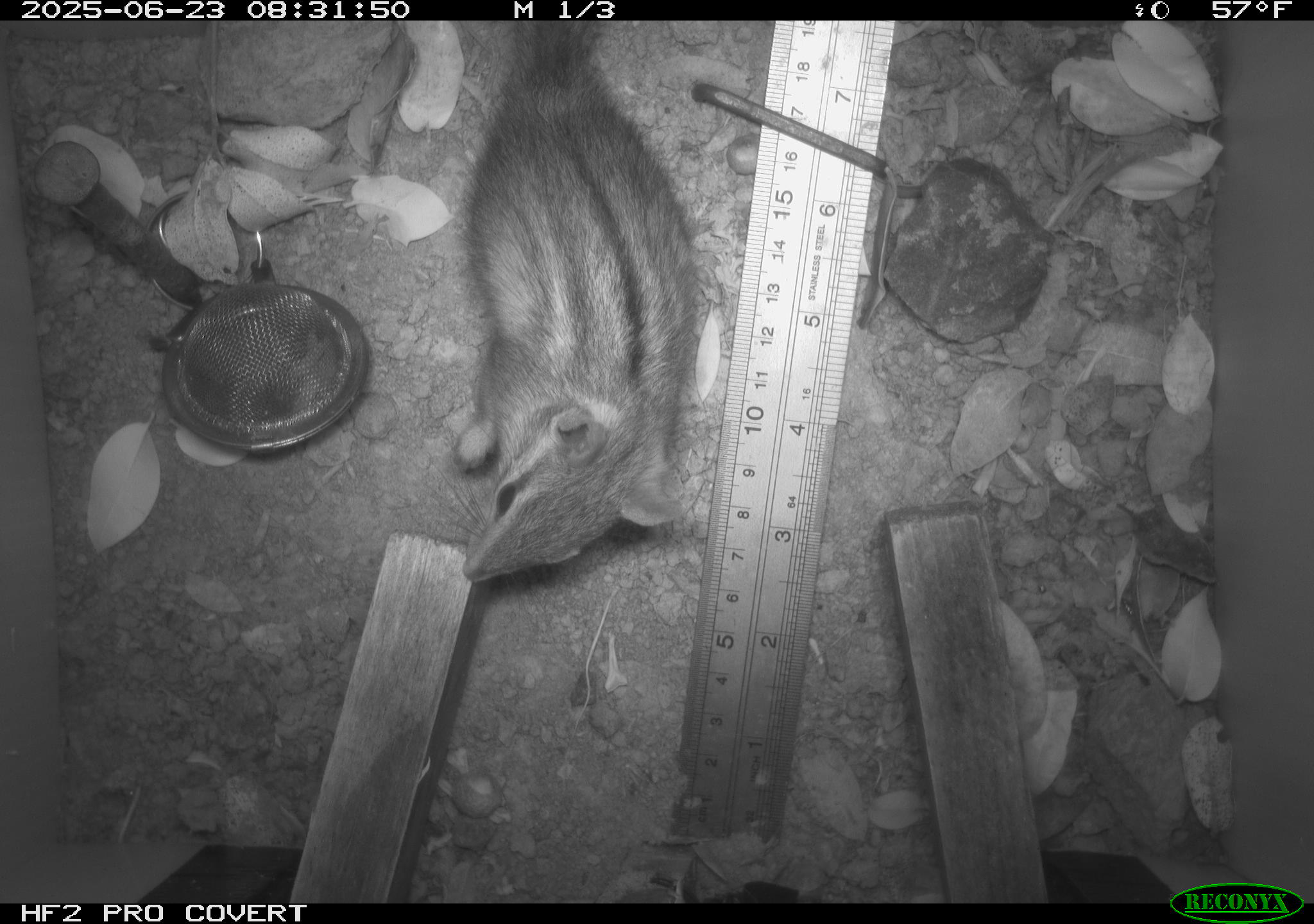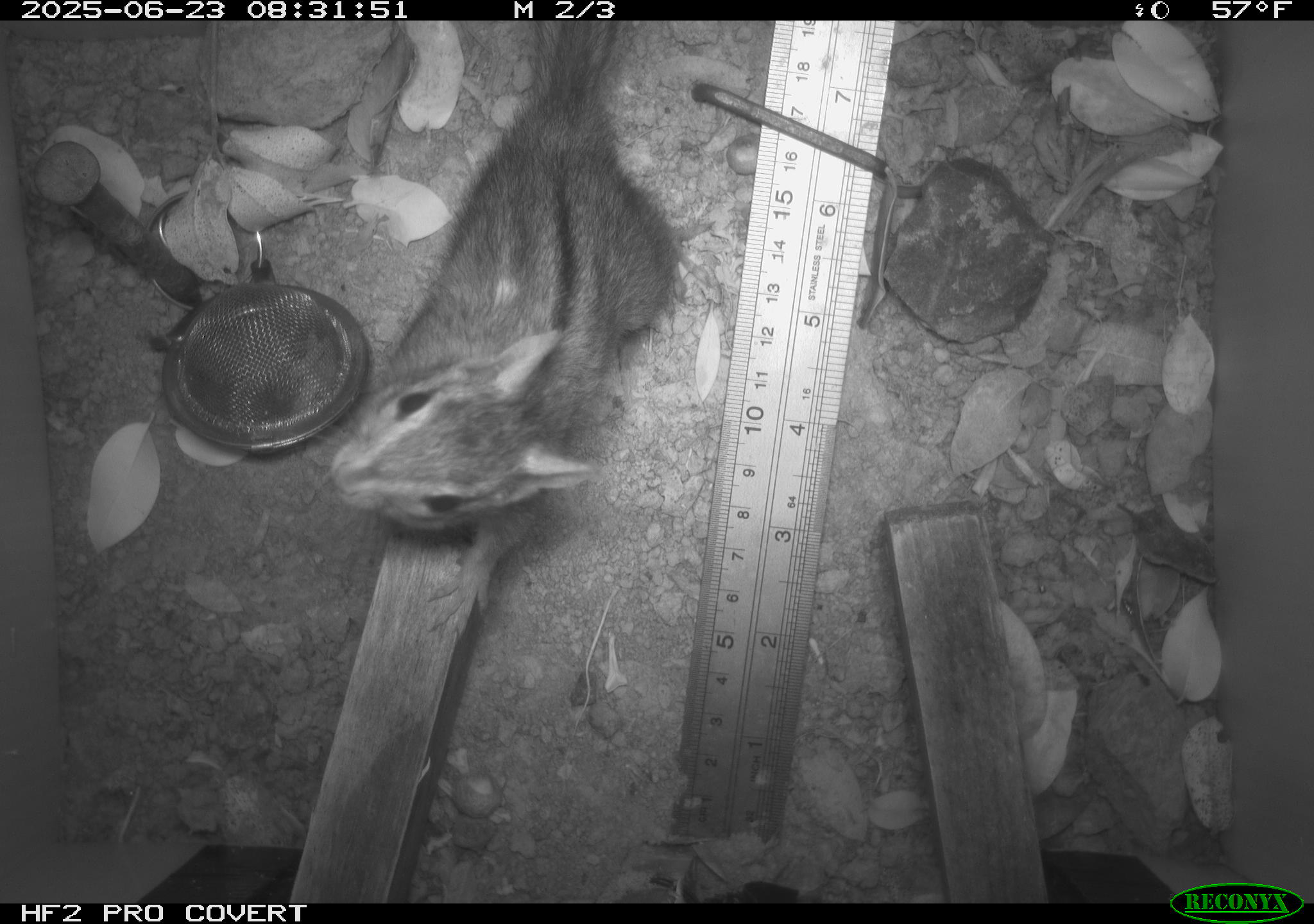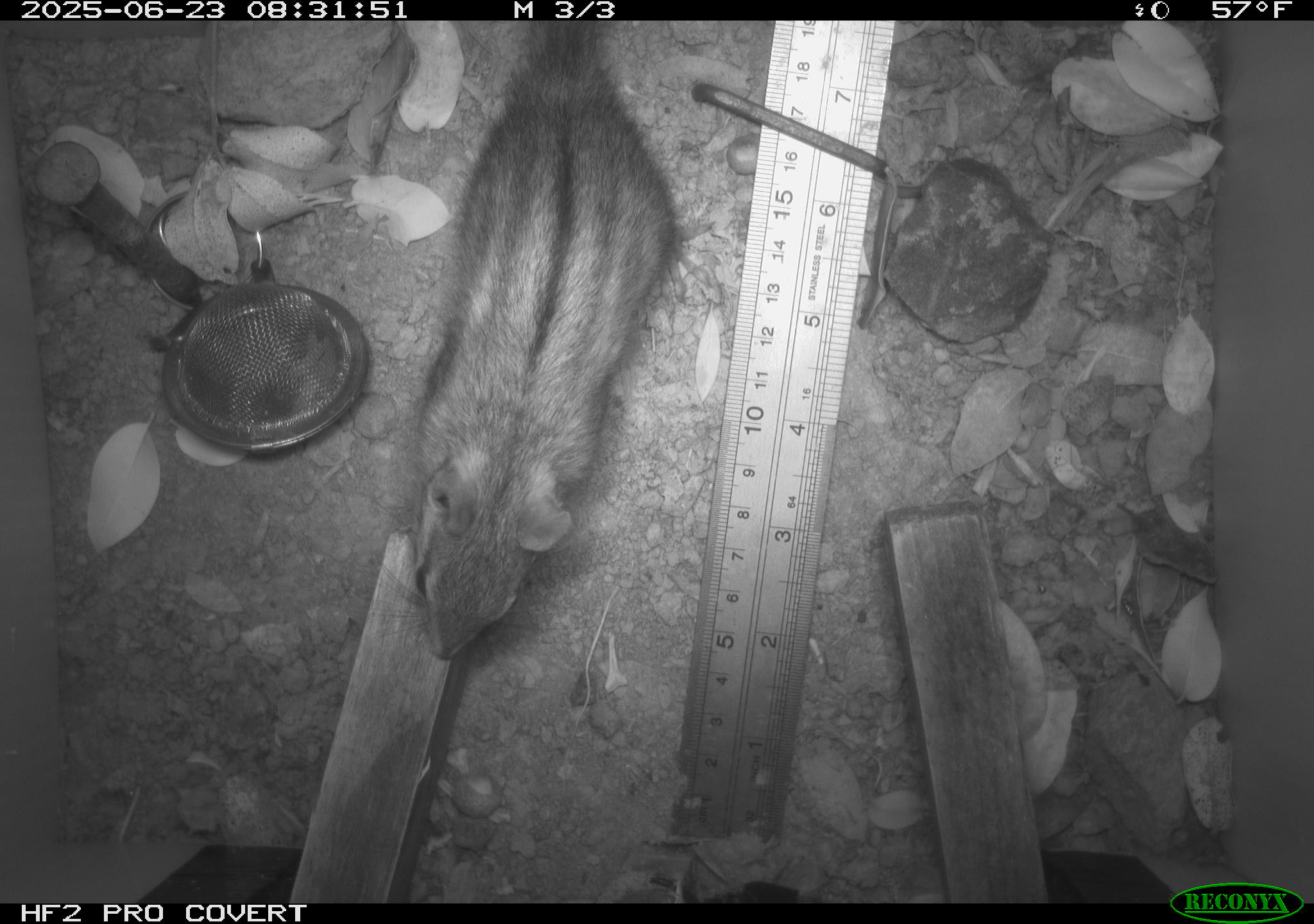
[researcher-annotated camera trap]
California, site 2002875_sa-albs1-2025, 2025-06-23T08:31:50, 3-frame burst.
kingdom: Animalia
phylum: Chordata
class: Mammalia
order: Rodentia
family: Sciuridae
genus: Neotamias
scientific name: Neotamias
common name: western chipmunks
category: neotamias species